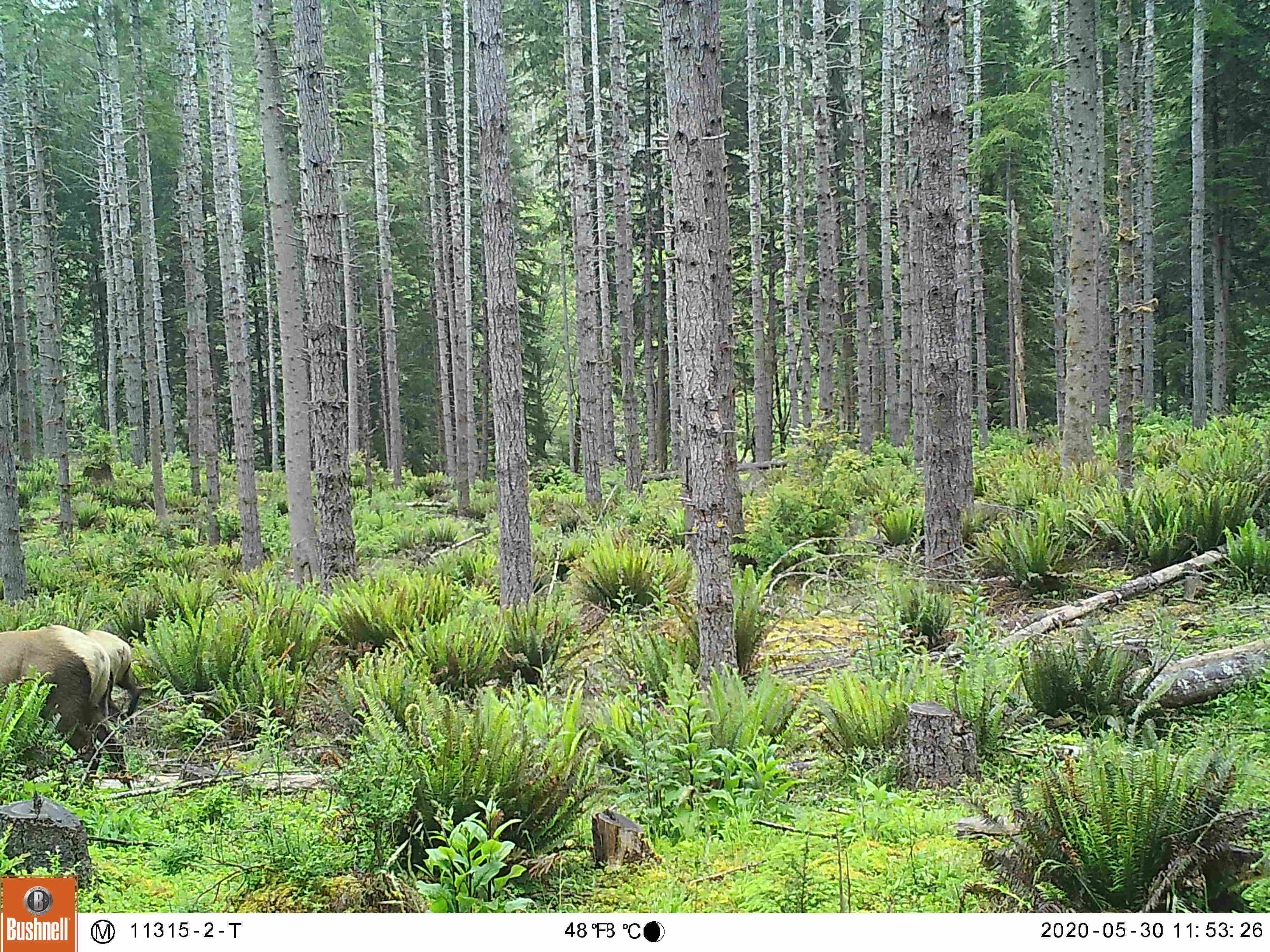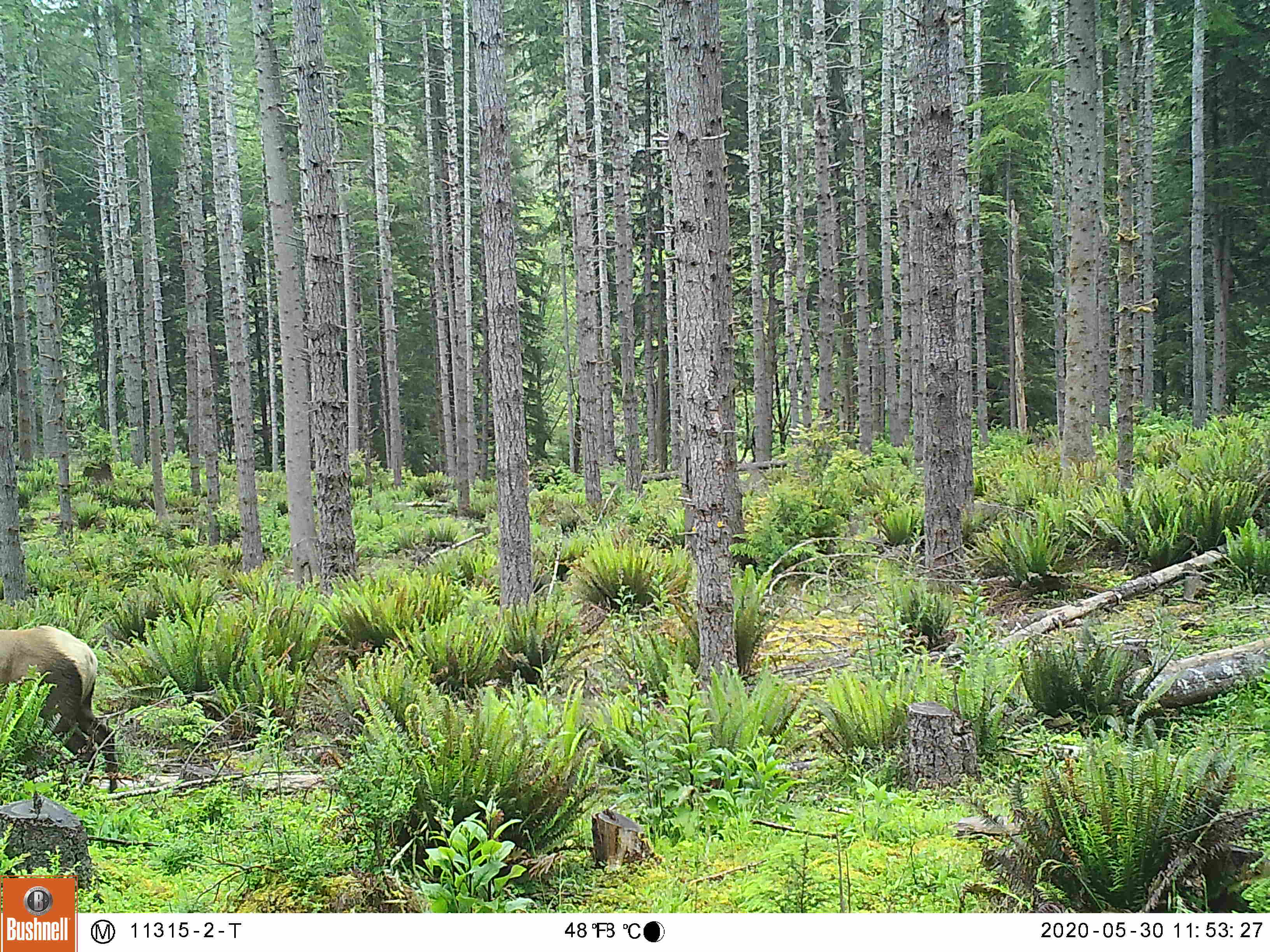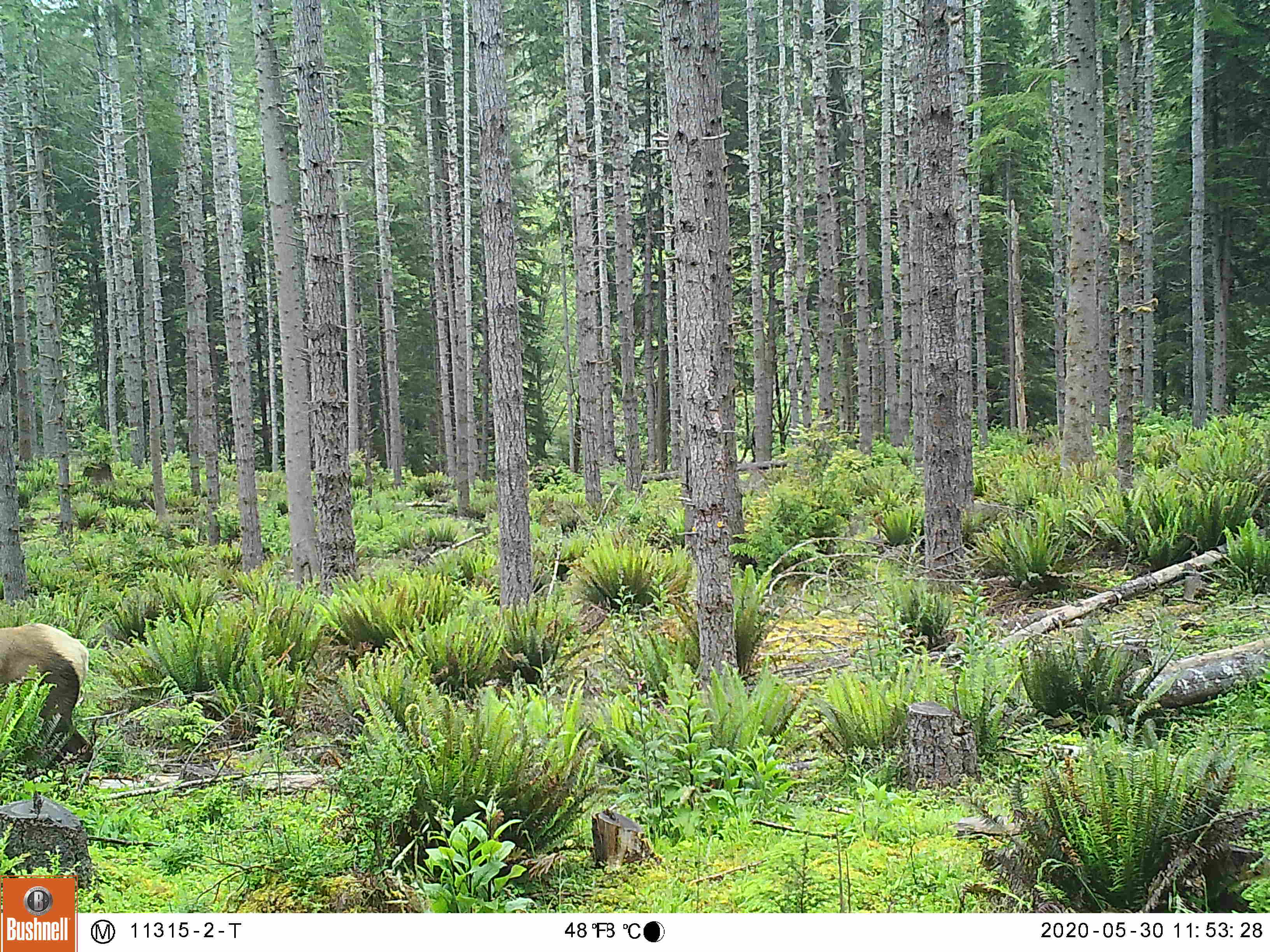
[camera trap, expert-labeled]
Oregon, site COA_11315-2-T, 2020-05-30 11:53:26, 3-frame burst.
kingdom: Animalia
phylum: Chordata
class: Mammalia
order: Artiodactyla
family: Cervidae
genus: Cervus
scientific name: Cervus canadensis roosevelti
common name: roosevelt elk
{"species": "roosevelt elk (Cervus canadensis roosevelti)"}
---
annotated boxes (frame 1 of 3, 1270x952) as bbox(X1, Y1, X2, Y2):
roosevelt elk: bbox(0, 613, 139, 783)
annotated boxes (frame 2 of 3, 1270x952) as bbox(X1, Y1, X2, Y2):
roosevelt elk: bbox(0, 617, 124, 791)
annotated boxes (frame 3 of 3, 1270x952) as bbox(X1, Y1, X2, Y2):
roosevelt elk: bbox(0, 615, 97, 761)